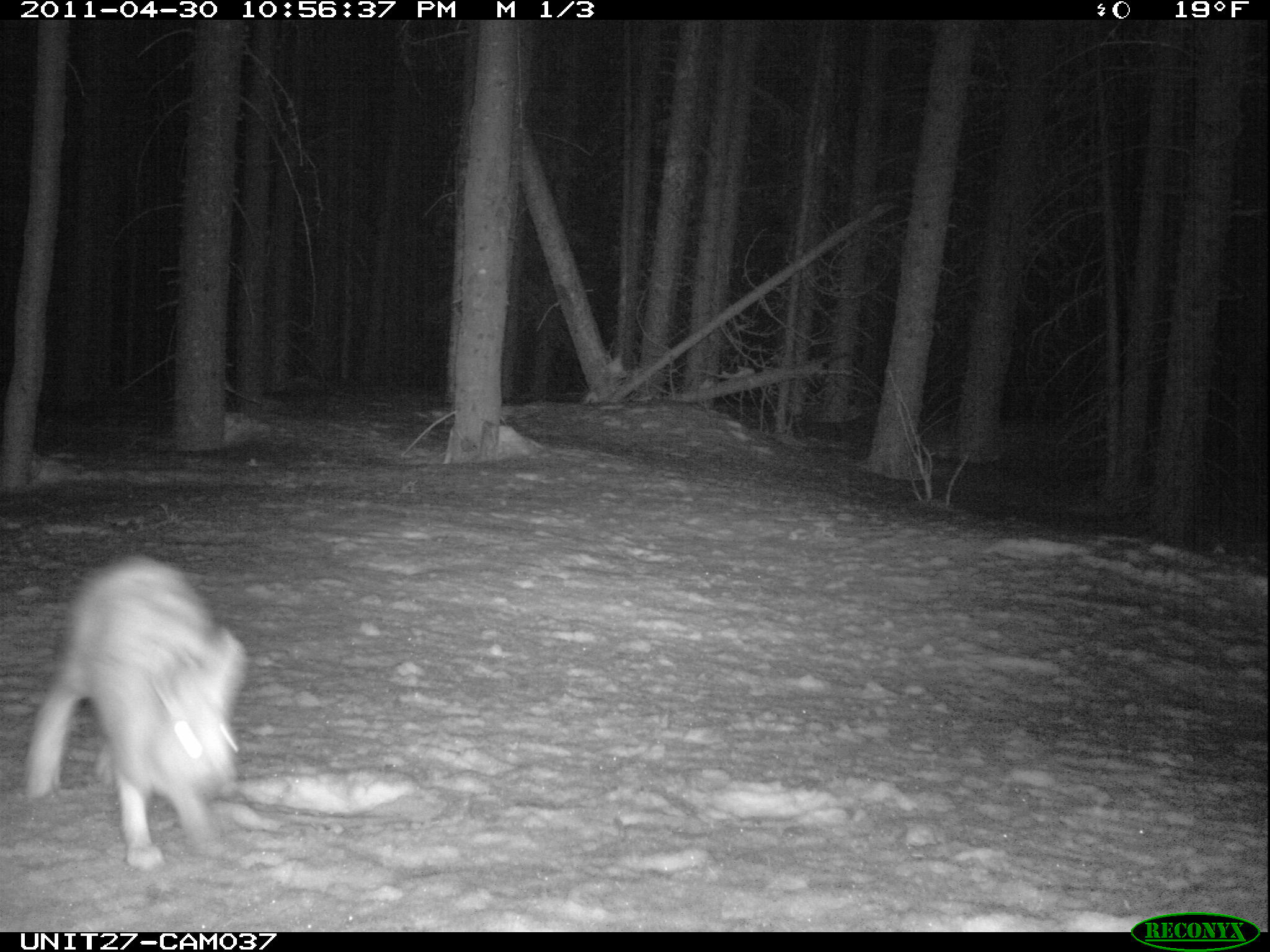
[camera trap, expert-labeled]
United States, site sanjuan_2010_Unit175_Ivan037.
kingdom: Animalia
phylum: Chordata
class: Mammalia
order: Lagomorpha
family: Leporidae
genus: Lepus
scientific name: Lepus americanus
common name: snowshoe hare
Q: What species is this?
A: Lepus americanus (snowshoe hare).